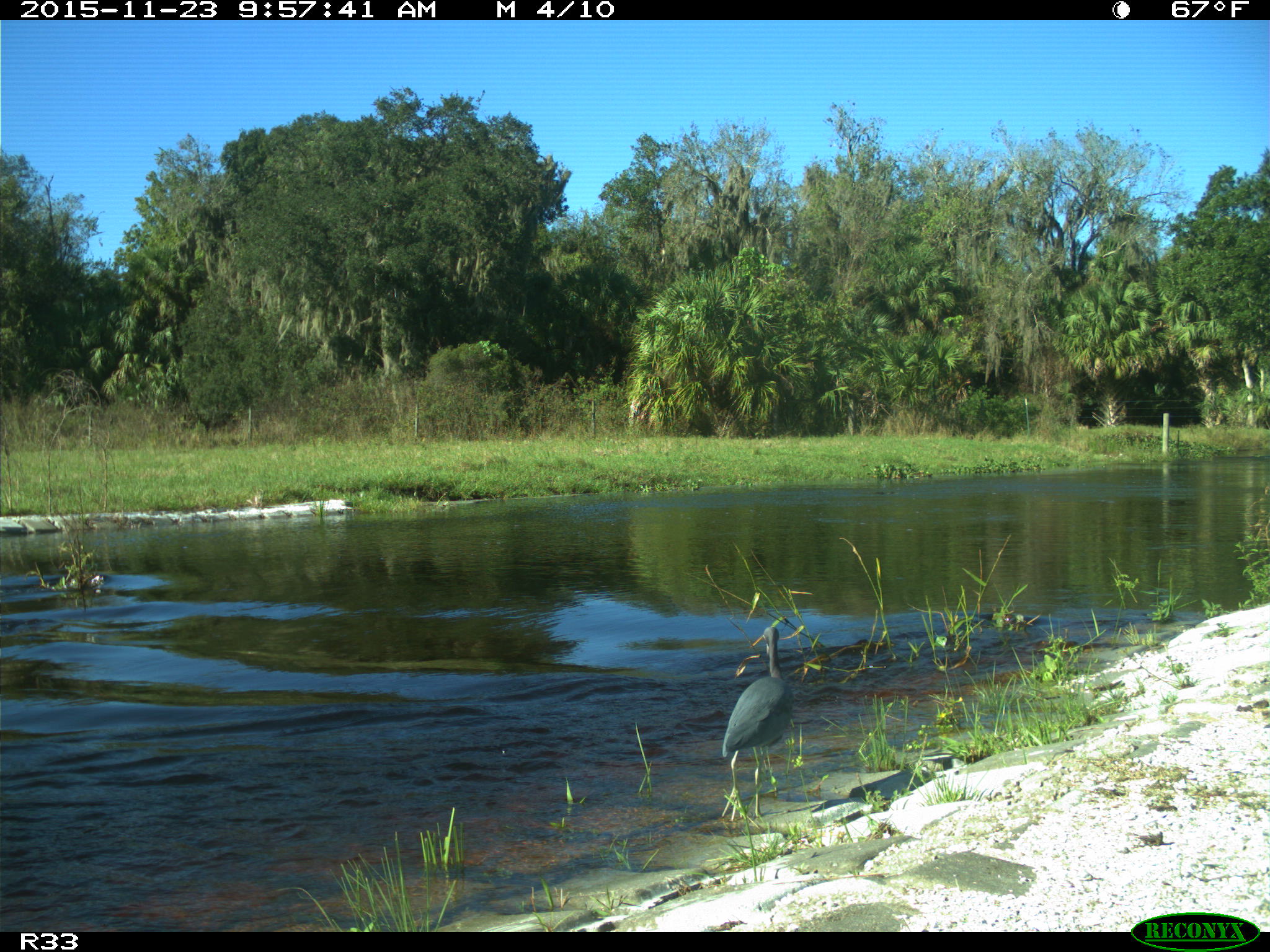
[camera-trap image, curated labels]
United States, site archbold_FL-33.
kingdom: Animalia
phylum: Chordata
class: Aves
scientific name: Aves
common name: birds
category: unidentified bird